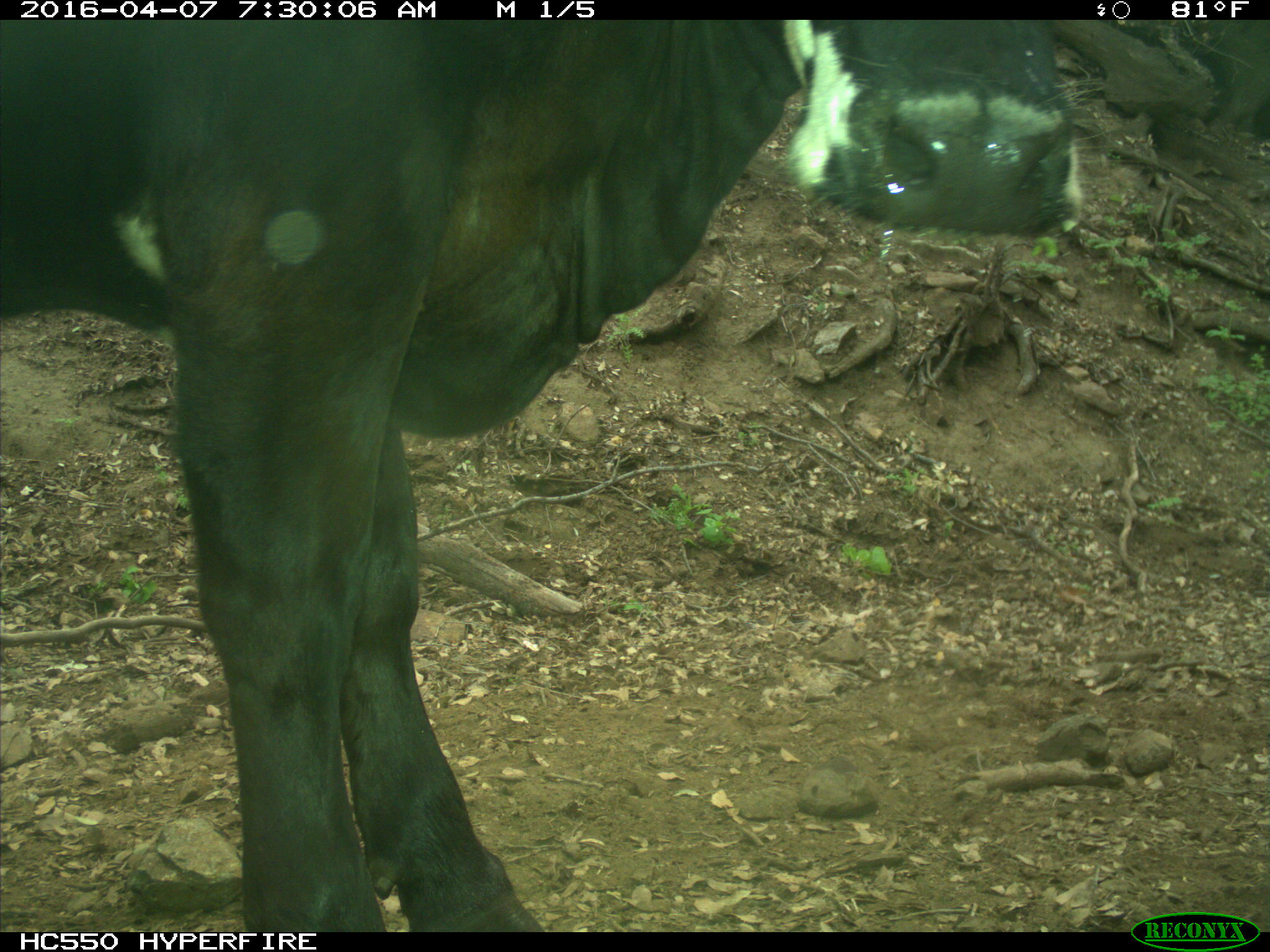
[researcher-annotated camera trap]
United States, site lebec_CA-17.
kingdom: Animalia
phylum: Chordata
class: Mammalia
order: Artiodactyla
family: Bovidae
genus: Bos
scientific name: Bos taurus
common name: domestic cow